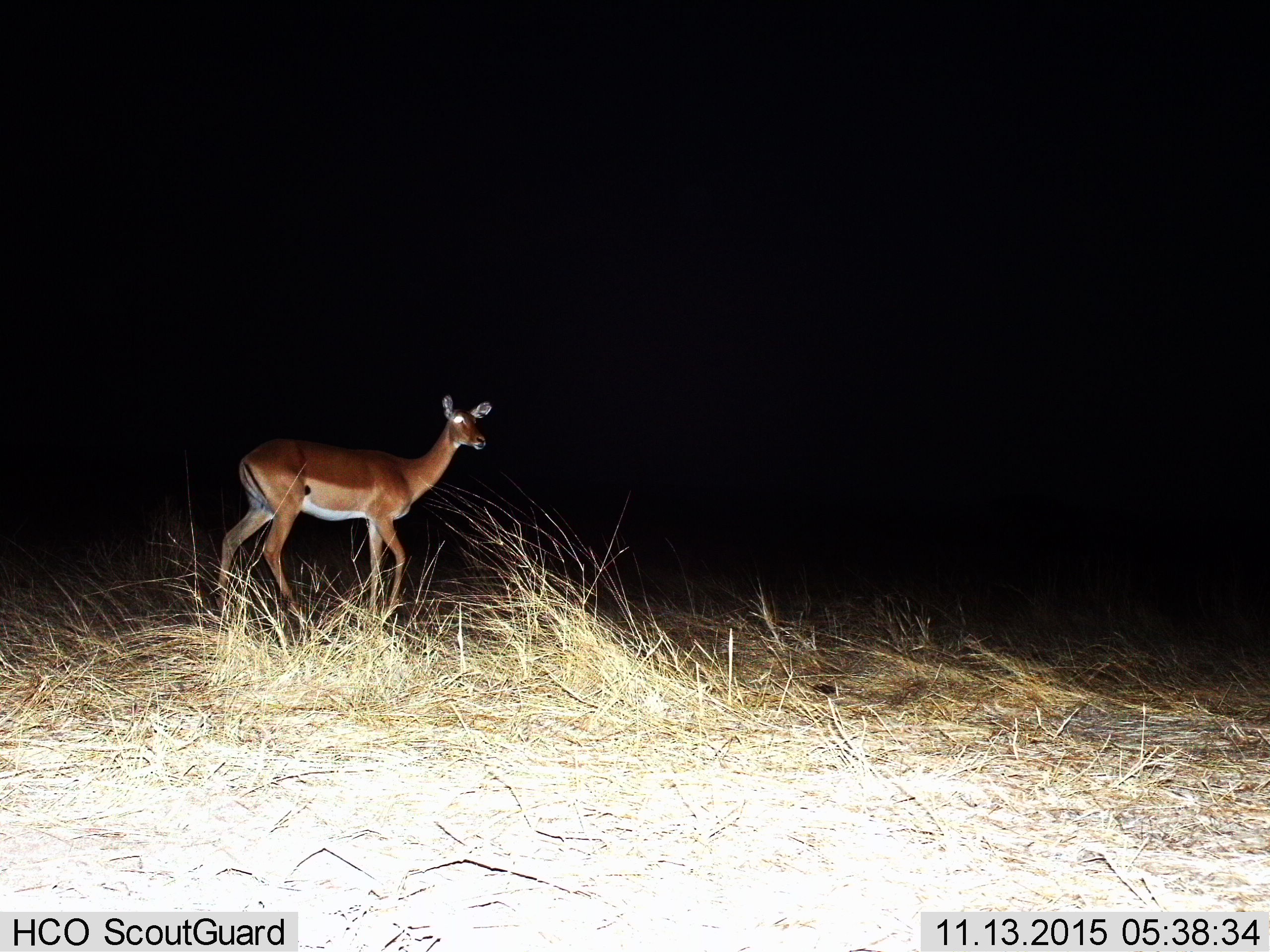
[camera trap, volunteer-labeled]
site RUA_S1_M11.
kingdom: Animalia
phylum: Chordata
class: Mammalia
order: Artiodactyla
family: Bovidae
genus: Aepyceros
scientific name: Aepyceros melampus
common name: impala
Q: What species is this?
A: Impala (Aepyceros melampus).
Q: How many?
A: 1.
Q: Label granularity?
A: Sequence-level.